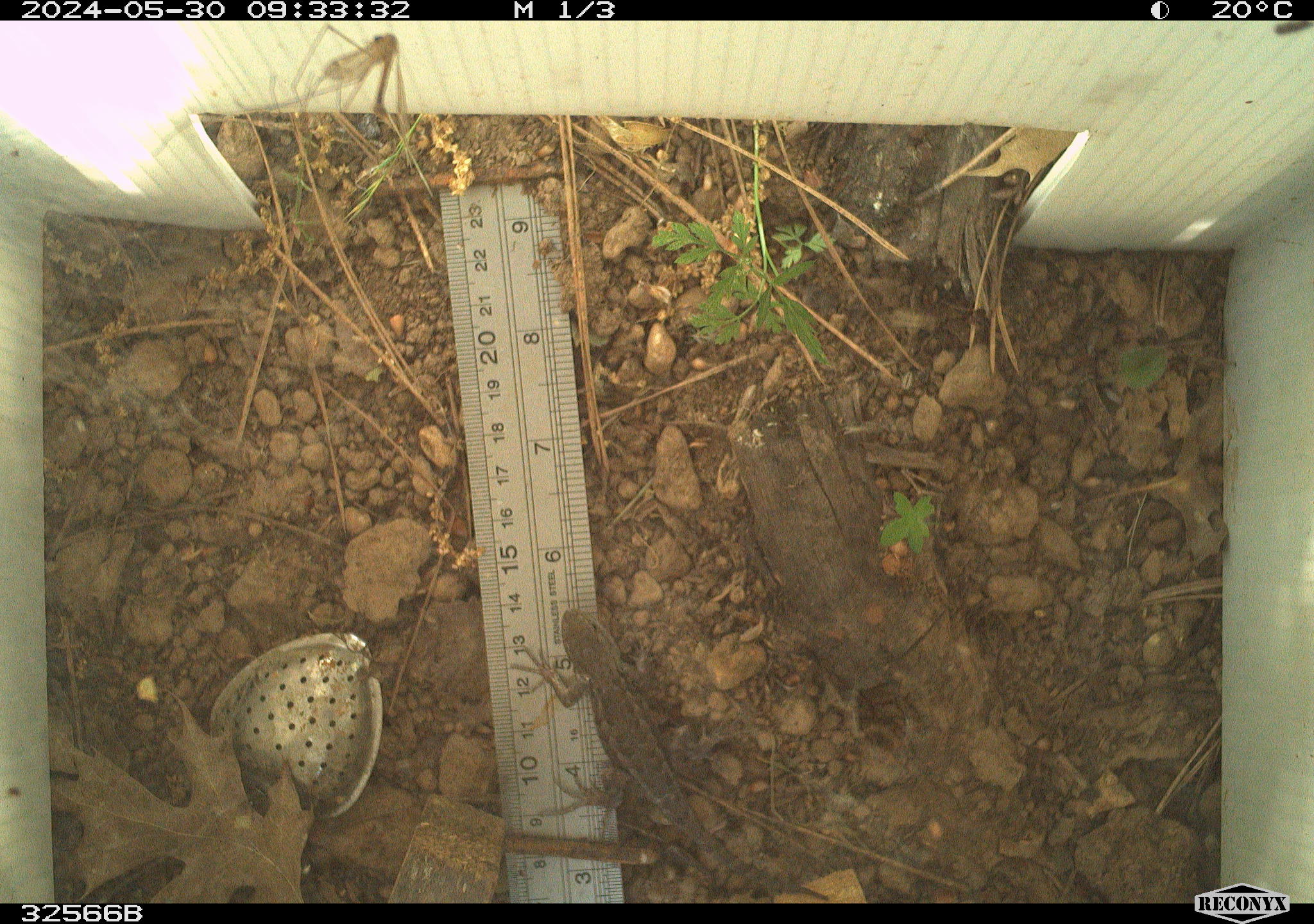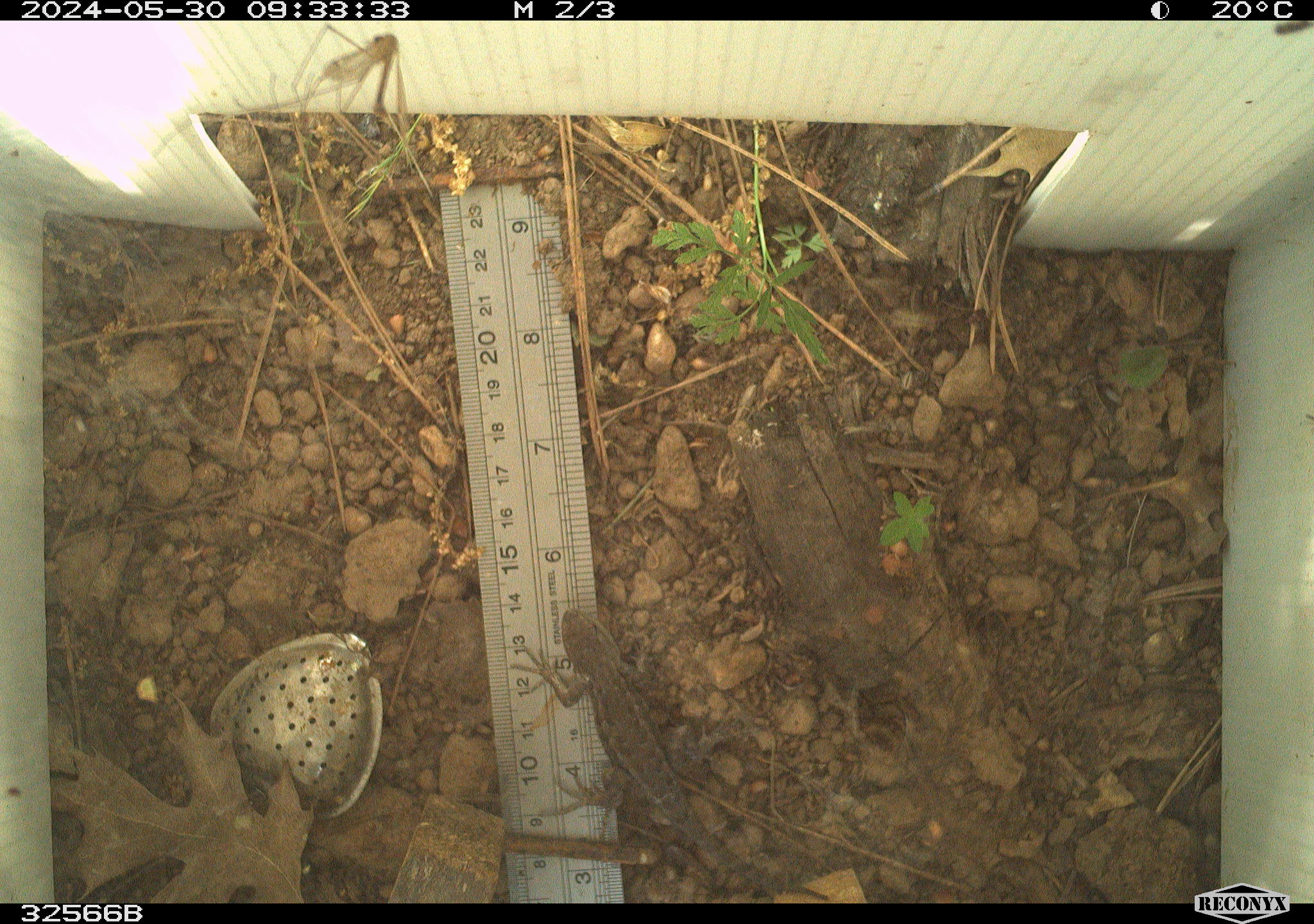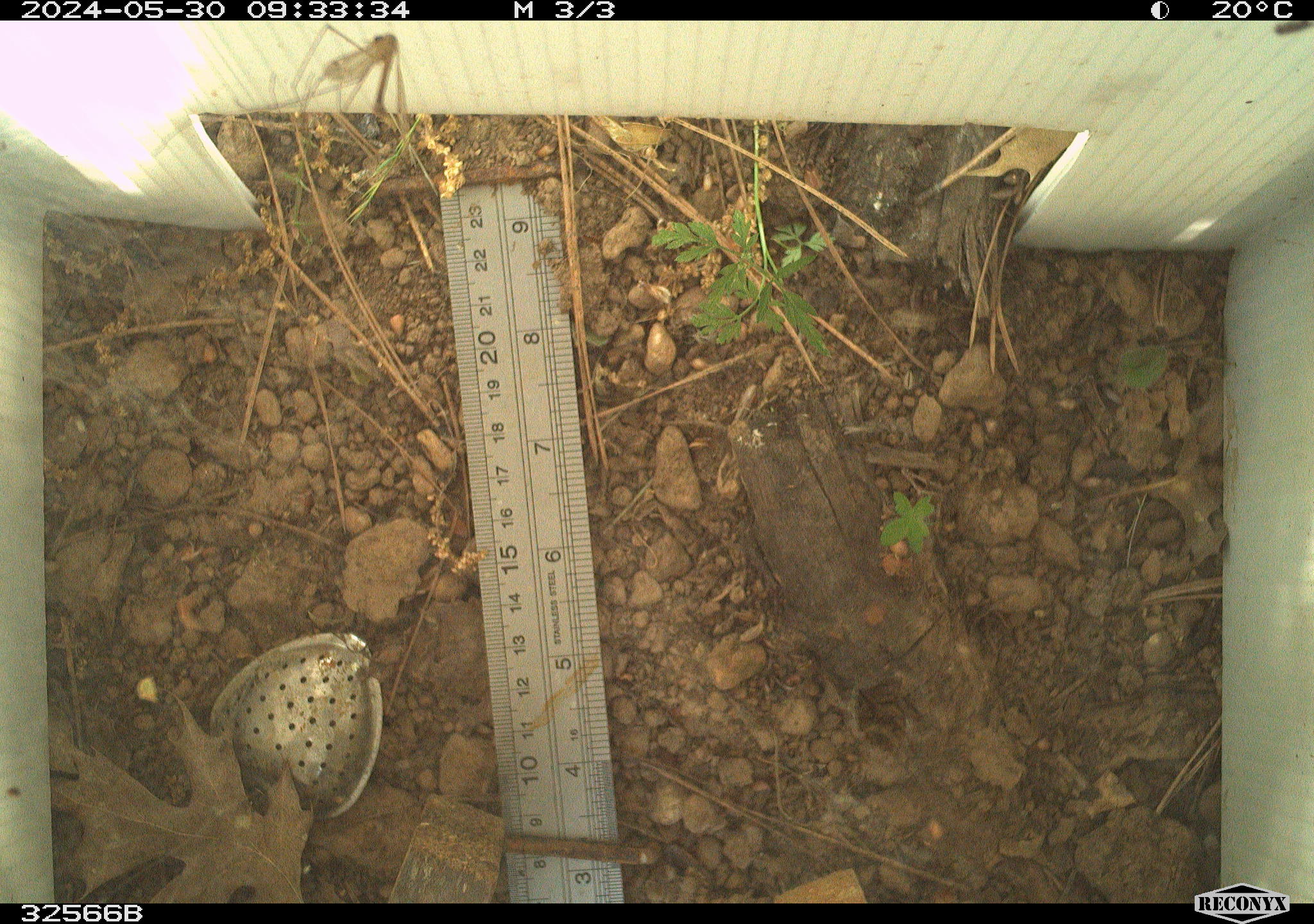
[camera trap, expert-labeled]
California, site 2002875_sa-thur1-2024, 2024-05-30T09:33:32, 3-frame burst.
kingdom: Animalia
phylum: Chordata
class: Reptilia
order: Squamata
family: Phrynosomatidae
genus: Sceloporus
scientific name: Sceloporus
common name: spiny lizards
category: sceloporus species